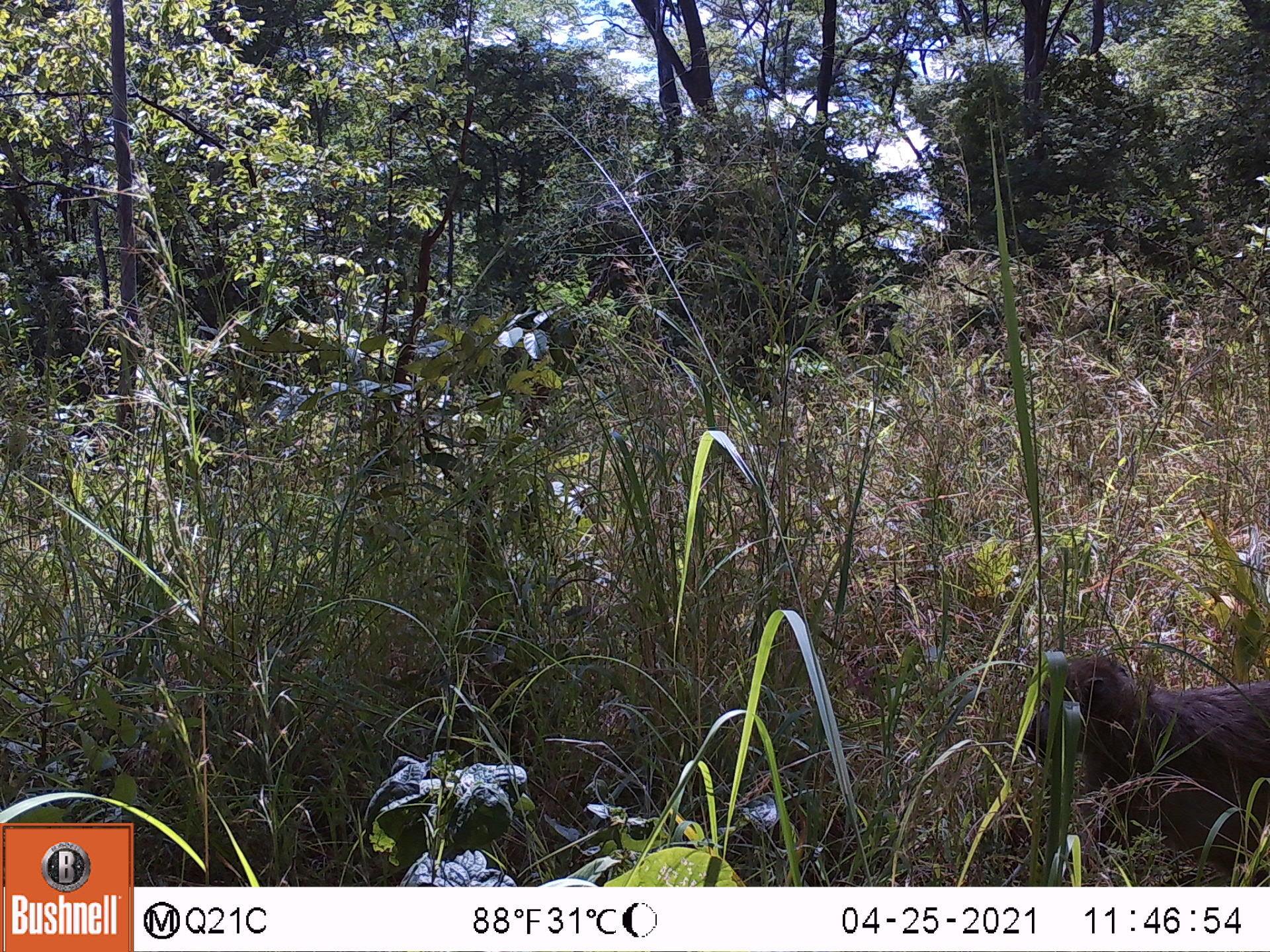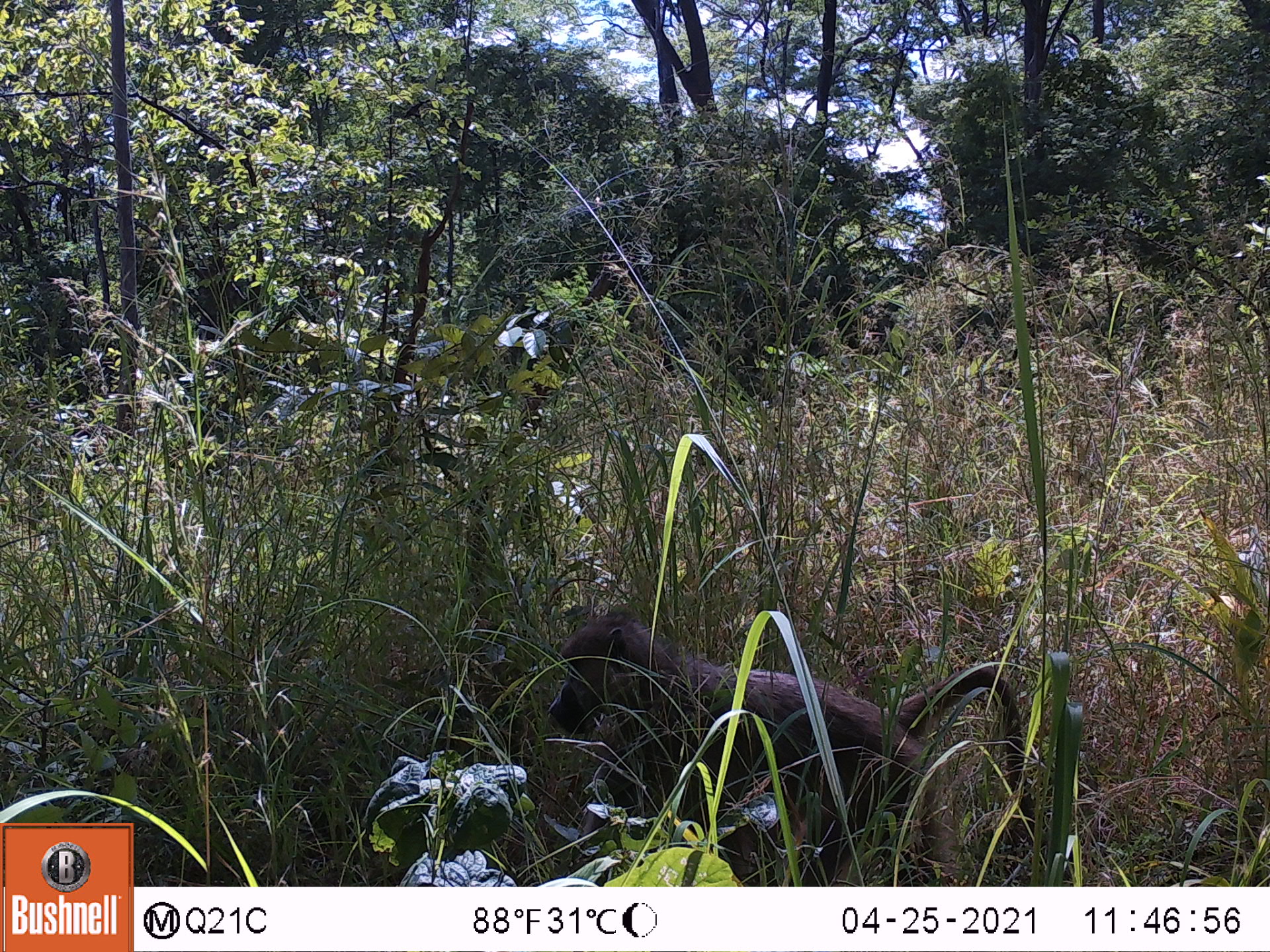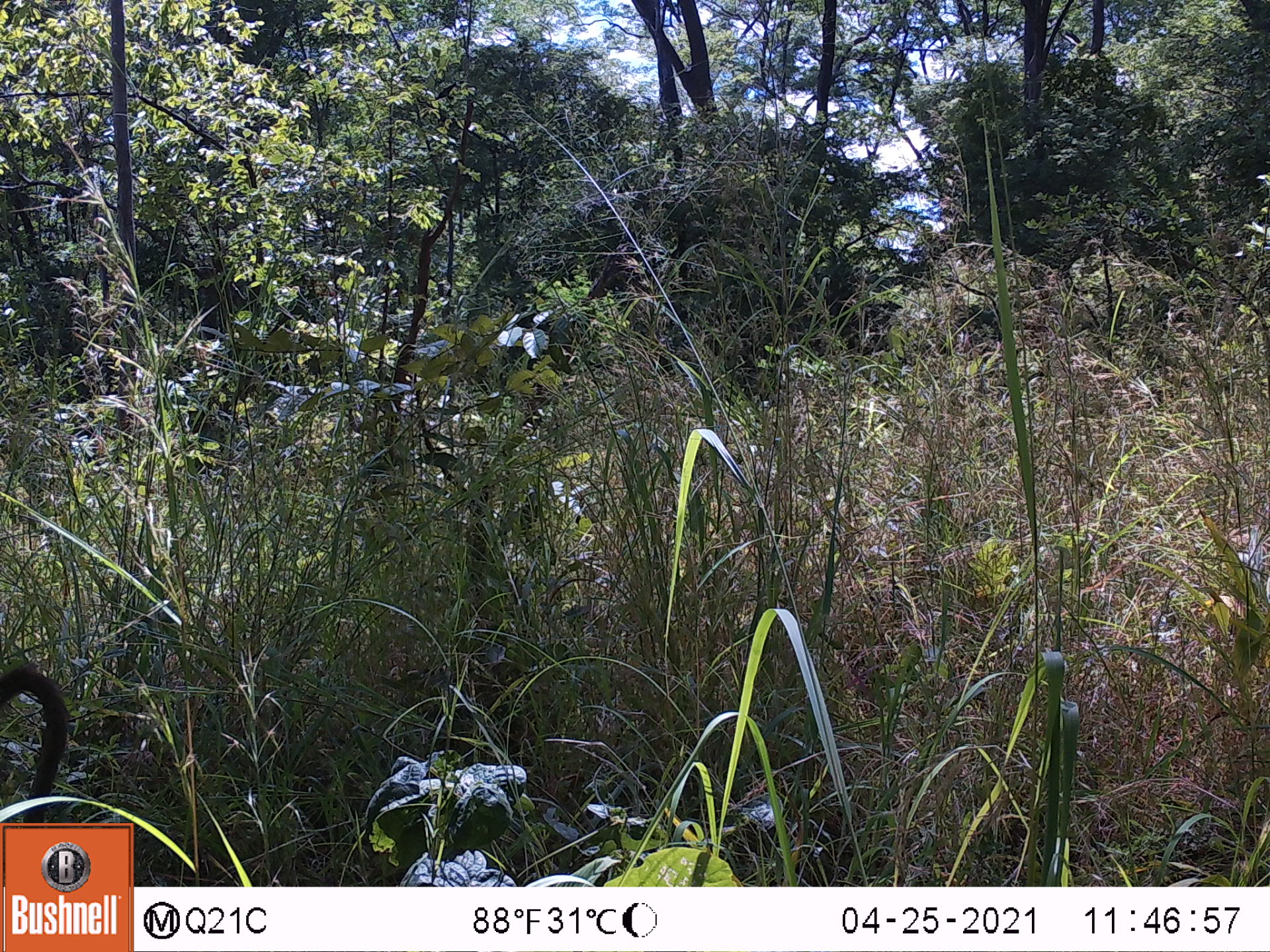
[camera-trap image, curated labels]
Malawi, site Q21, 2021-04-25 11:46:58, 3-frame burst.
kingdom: Animalia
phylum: Chordata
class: Mammalia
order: Primates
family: Cercopithecidae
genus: Papio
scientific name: Papio cynocephalus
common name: yellow baboon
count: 1